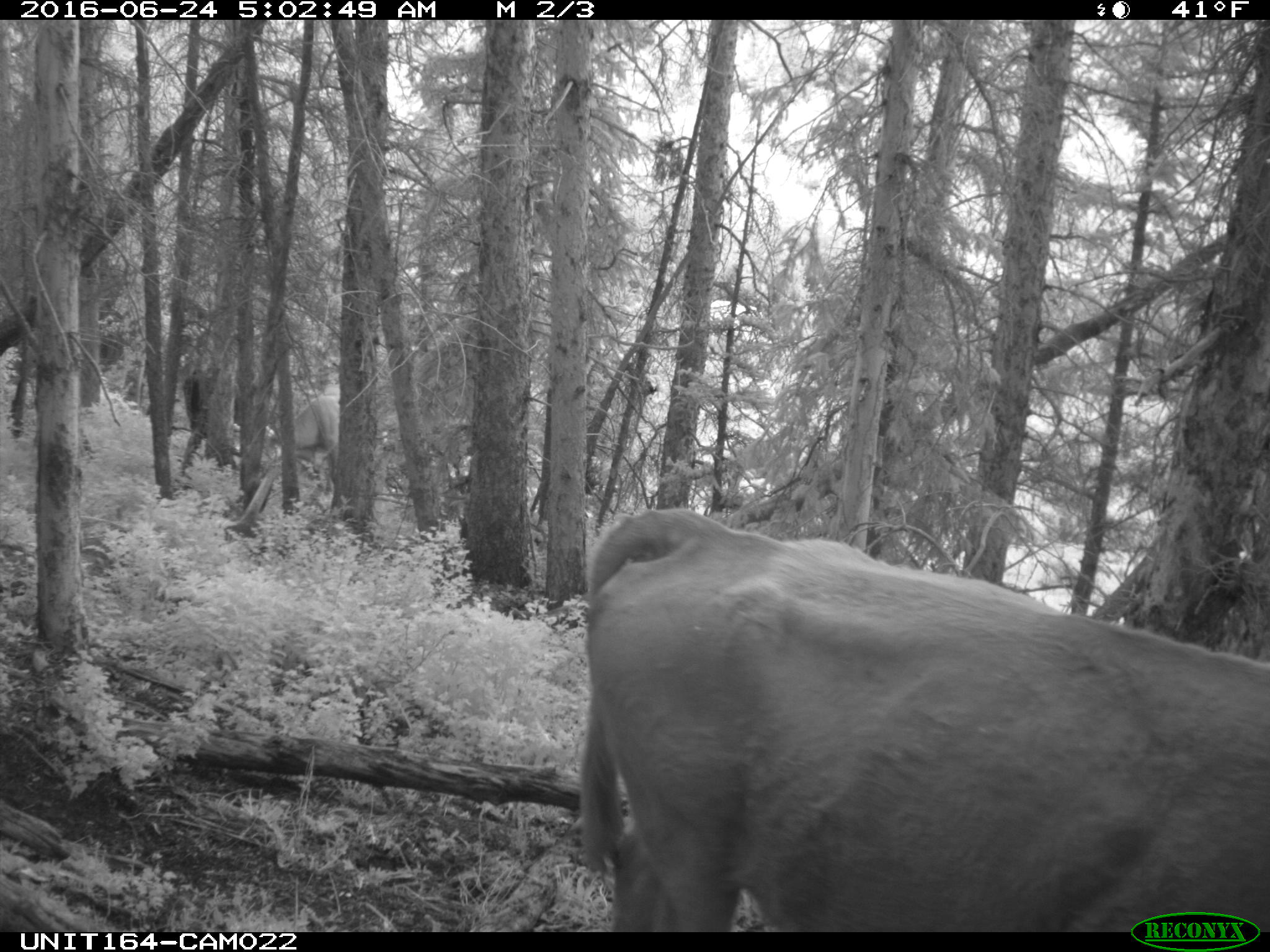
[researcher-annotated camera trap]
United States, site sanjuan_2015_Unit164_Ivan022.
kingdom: Animalia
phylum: Chordata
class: Mammalia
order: Artiodactyla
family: Bovidae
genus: Bos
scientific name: Bos taurus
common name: domestic cow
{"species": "Bos taurus (domestic cow)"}